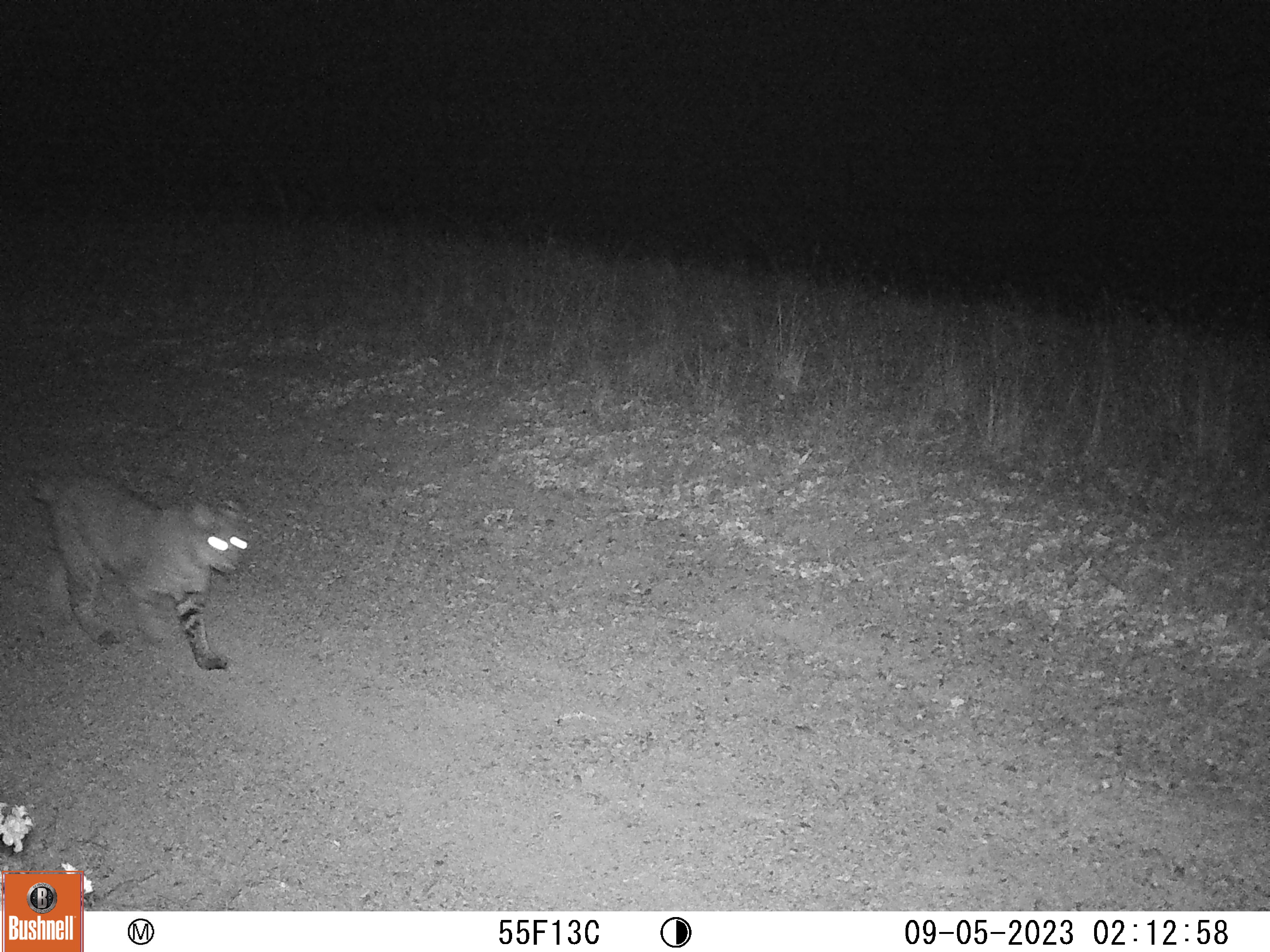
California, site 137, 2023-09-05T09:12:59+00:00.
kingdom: Animalia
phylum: Chordata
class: Mammalia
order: Carnivora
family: Felidae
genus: Lynx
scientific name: Lynx rufus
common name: bobcat